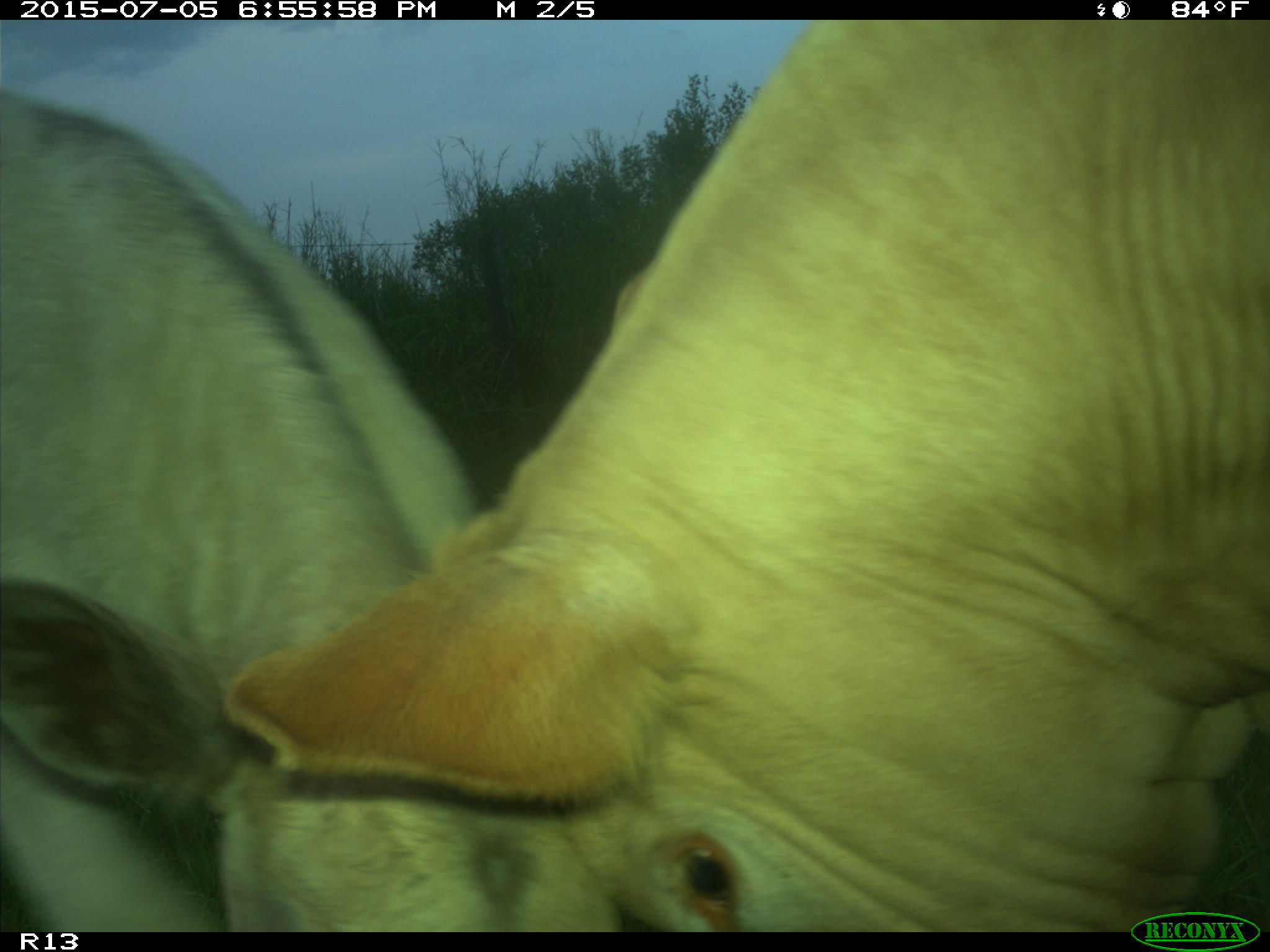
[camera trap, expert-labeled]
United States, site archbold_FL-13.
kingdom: Animalia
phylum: Chordata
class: Mammalia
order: Artiodactyla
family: Bovidae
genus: Bos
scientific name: Bos taurus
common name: domestic cow